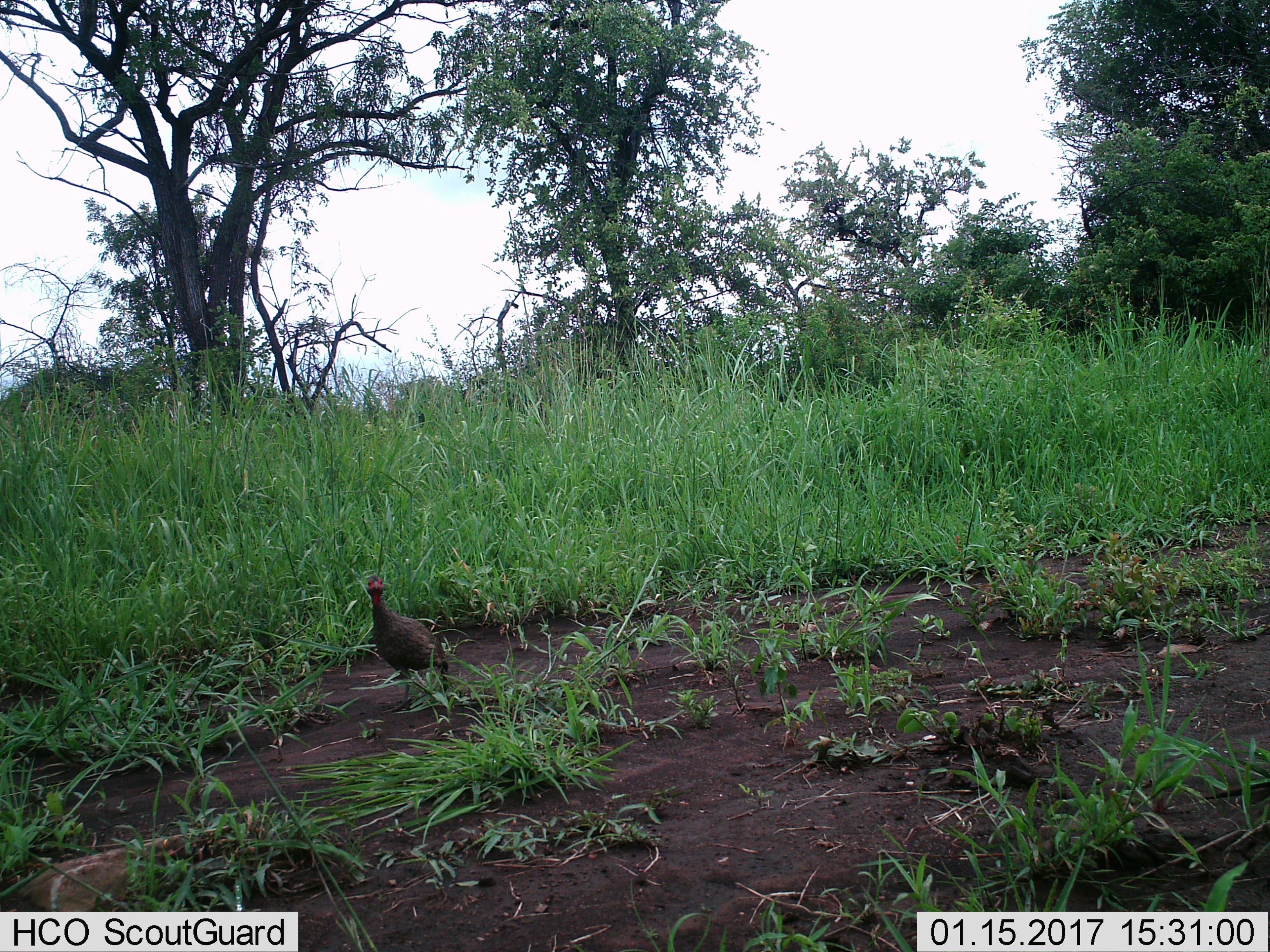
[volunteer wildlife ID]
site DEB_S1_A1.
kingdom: Animalia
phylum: Chordata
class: Aves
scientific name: Aves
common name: bird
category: birdother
Birdother (bird) (Aves), count 1. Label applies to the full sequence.